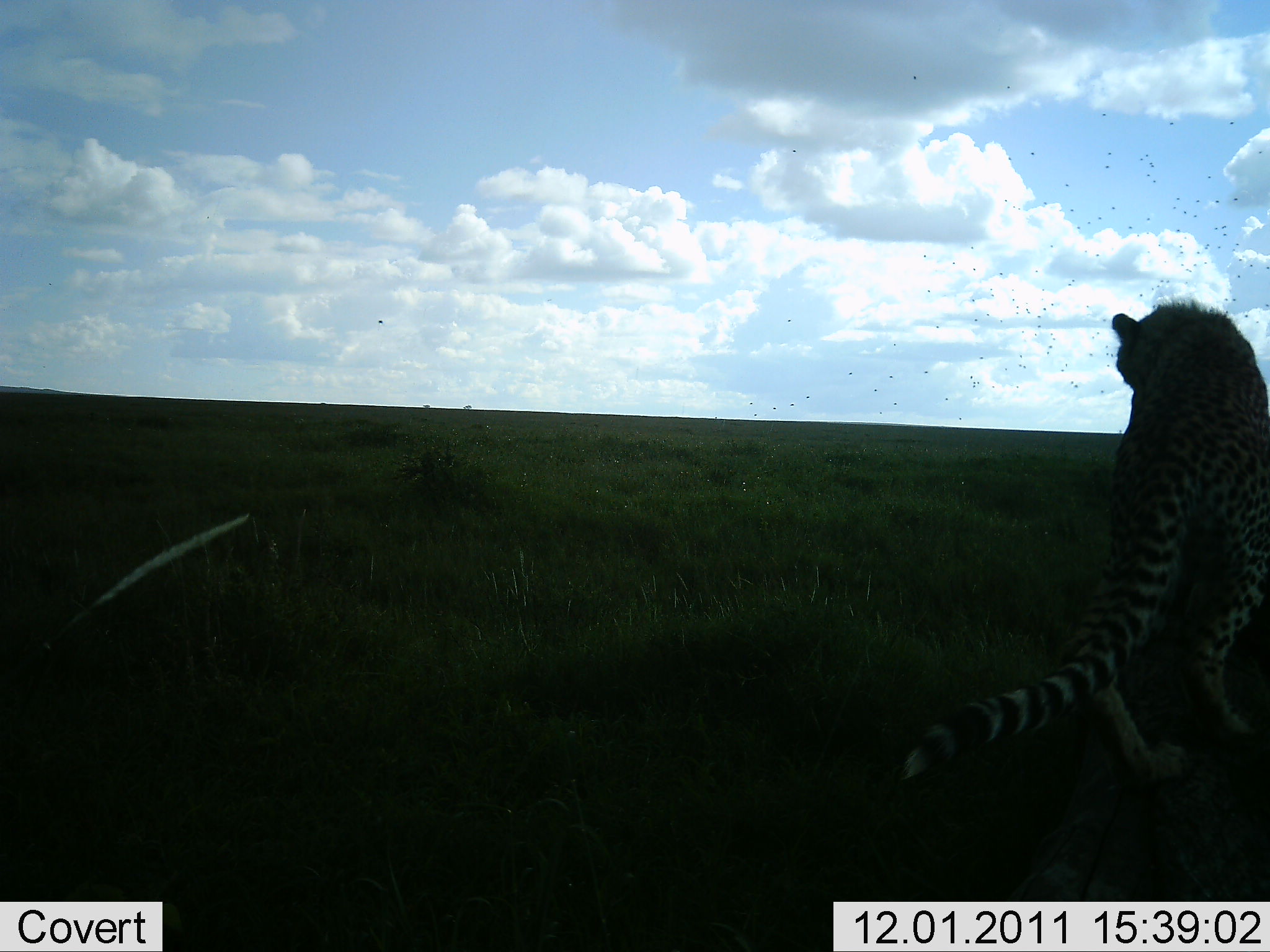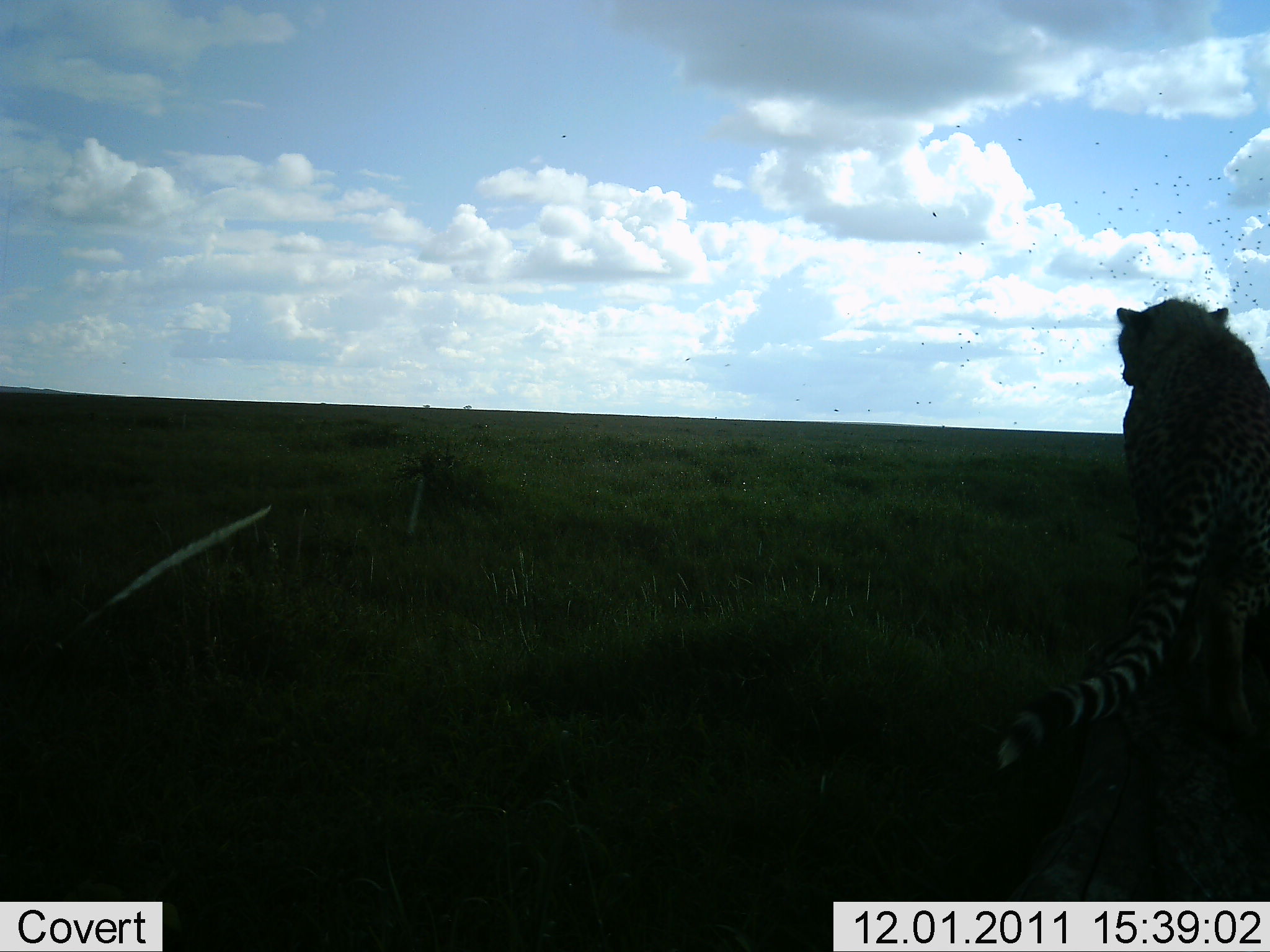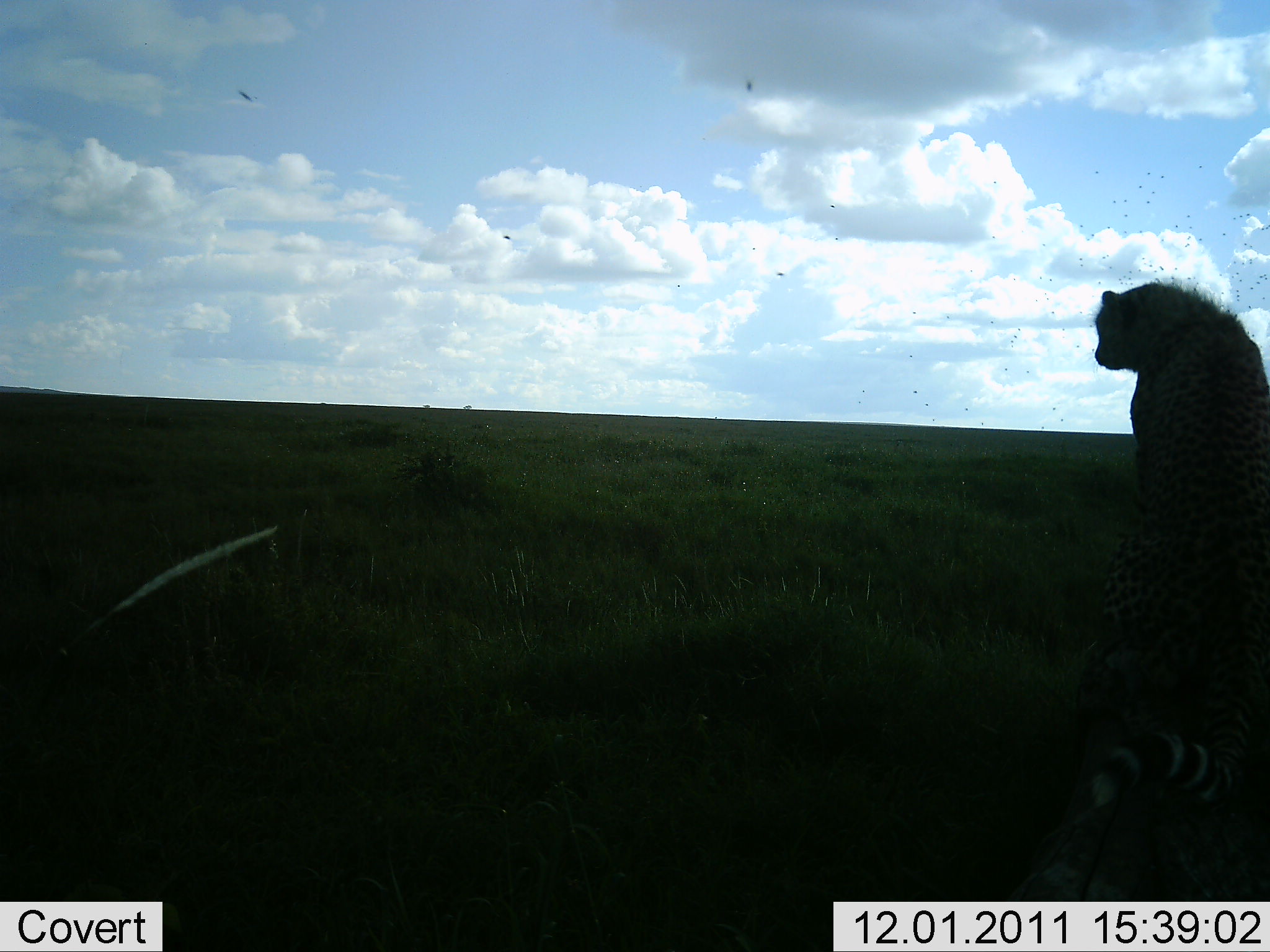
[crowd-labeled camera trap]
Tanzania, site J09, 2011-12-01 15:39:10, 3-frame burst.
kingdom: Animalia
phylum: Chordata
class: Mammalia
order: Carnivora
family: Felidae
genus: Acinonyx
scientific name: Acinonyx jubatus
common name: cheetah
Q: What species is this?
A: Cheetah (Acinonyx jubatus).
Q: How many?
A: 1.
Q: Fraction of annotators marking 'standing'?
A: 50%.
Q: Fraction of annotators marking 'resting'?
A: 25%.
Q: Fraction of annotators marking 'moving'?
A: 33%.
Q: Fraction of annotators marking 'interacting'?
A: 0%.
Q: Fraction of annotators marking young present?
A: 0%.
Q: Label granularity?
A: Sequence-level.